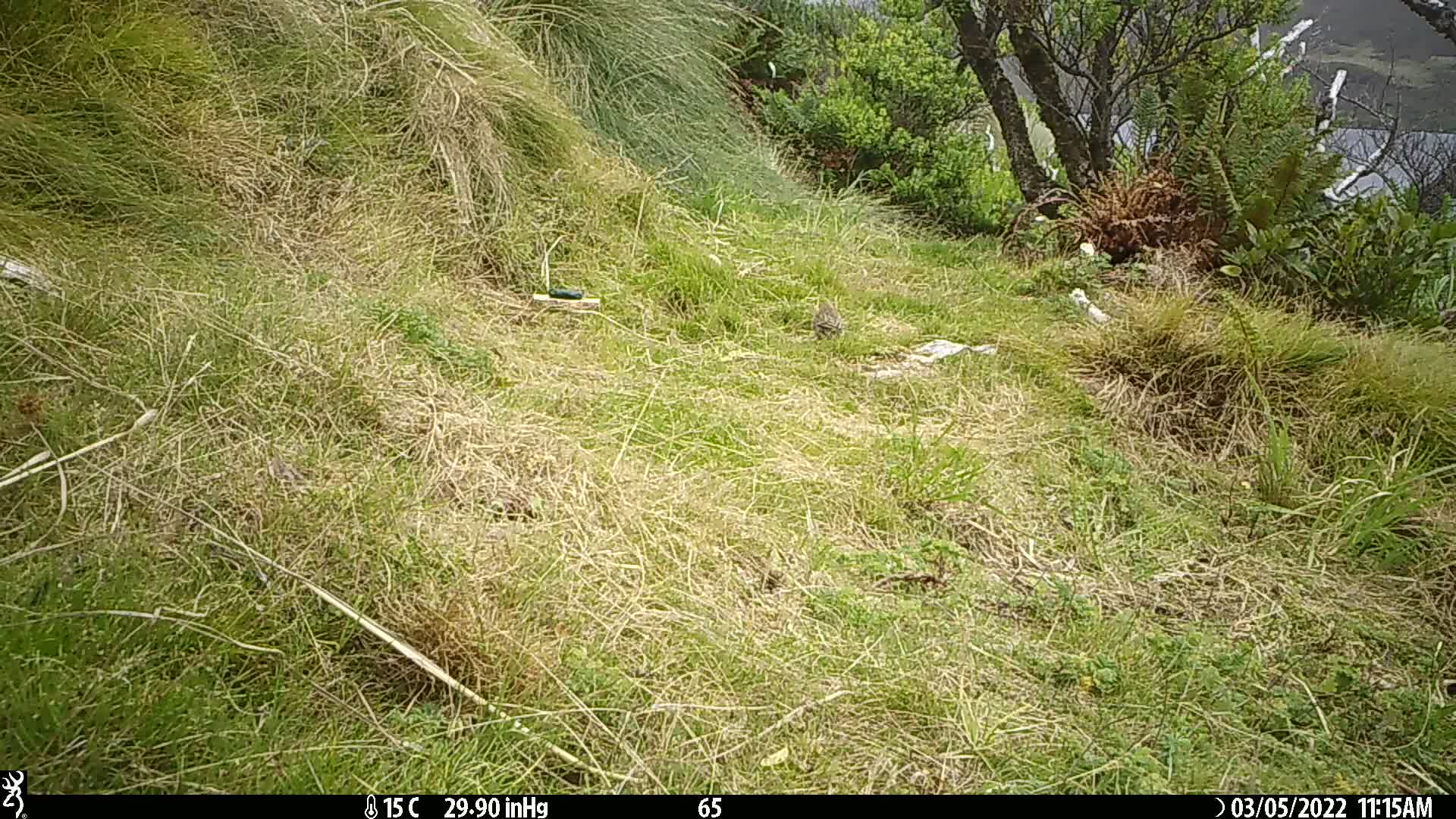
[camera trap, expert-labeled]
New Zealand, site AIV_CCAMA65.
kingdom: Animalia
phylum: Chordata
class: Aves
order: Passeriformes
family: Motacillidae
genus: Anthus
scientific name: Anthus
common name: pipit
Pipit (Anthus).